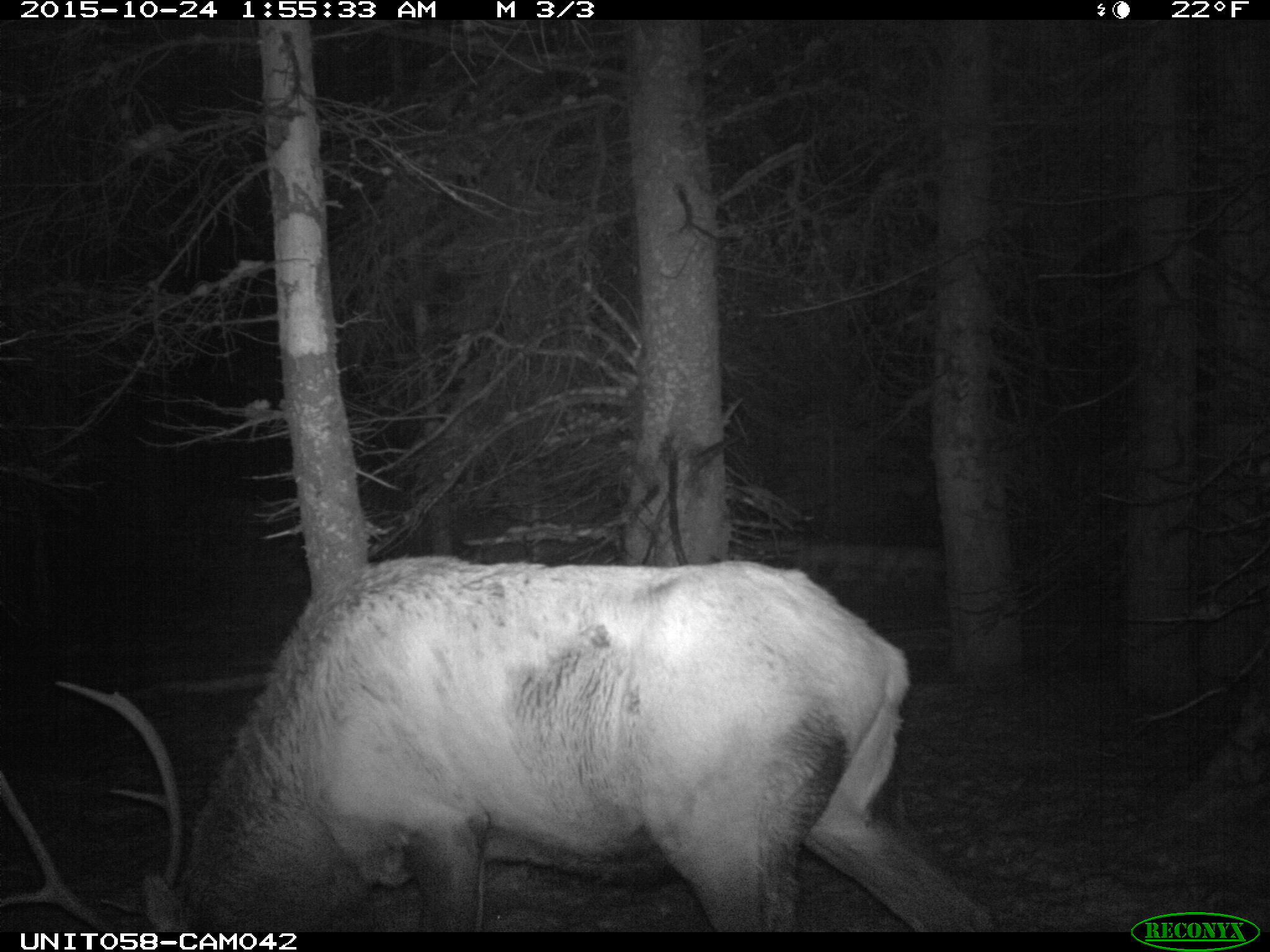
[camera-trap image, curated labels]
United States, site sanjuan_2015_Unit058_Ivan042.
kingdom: Animalia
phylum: Chordata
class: Mammalia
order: Artiodactyla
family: Cervidae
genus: Cervus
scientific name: Cervus elaphus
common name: red deer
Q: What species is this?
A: Cervus elaphus (red deer).